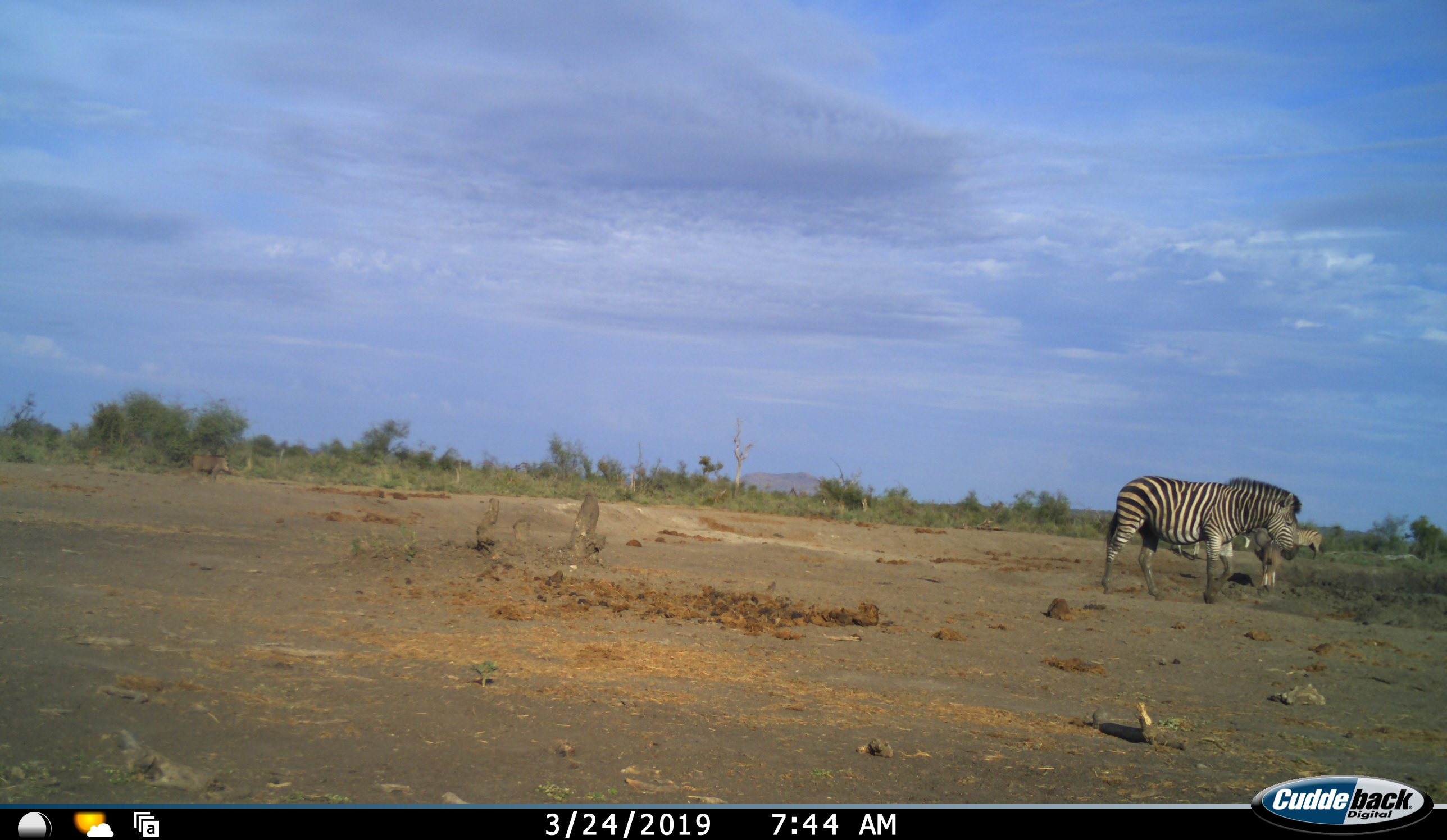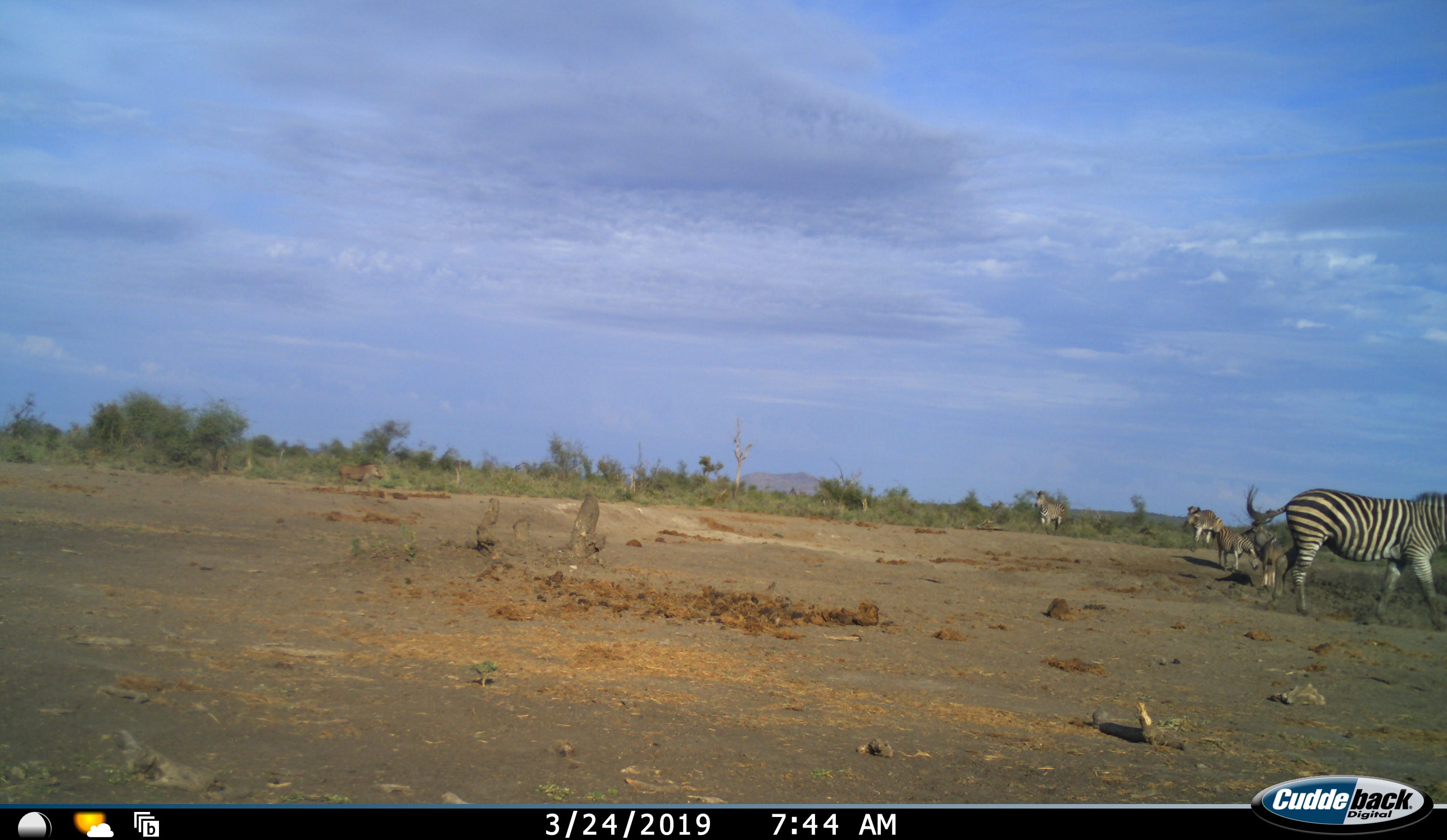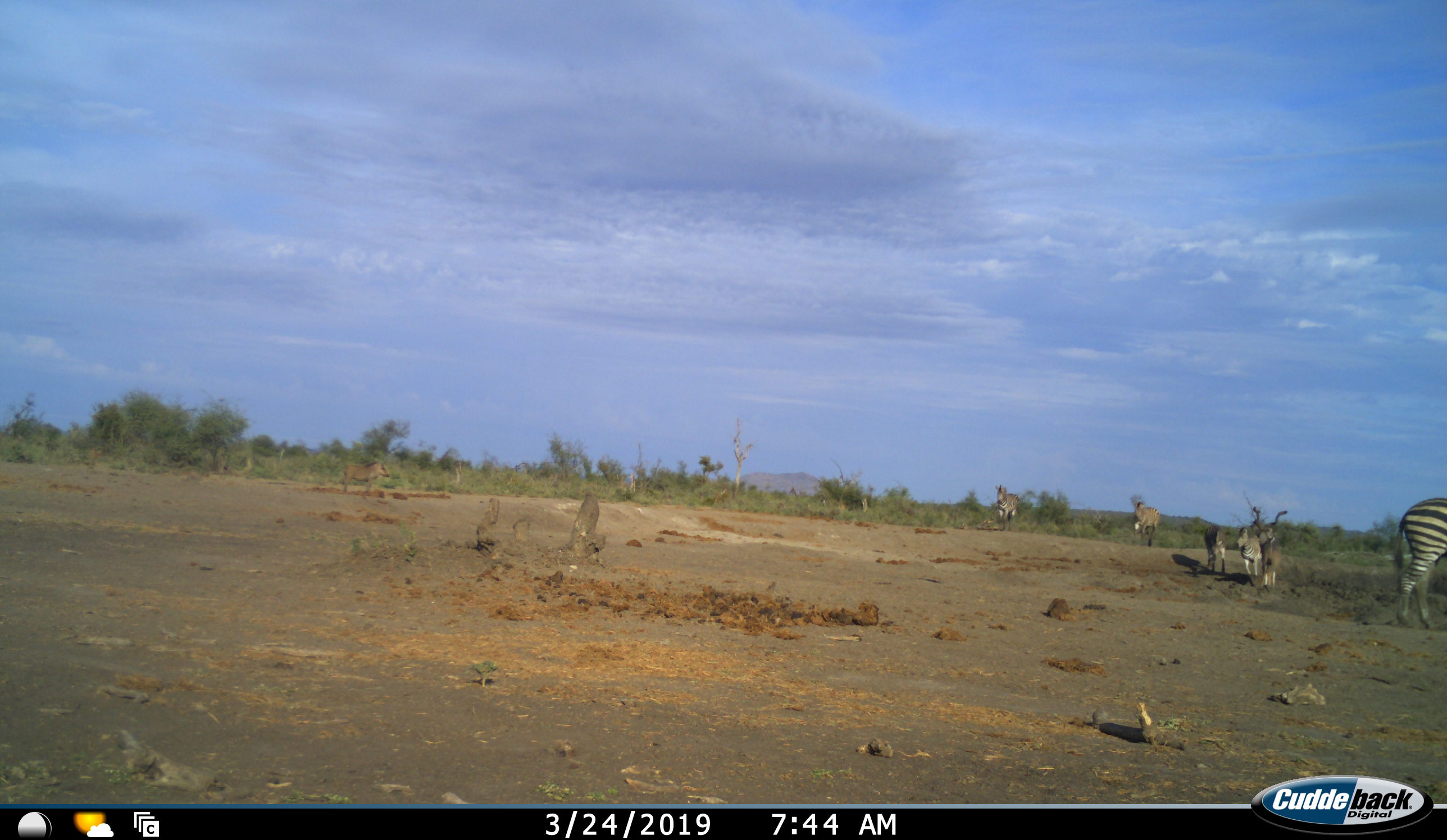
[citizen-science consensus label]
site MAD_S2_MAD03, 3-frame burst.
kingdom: Animalia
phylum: Chordata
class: Mammalia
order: Perissodactyla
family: Equidae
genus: Equus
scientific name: Equus quagga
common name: plains zebra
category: zebraplains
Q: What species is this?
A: Zebraplains (plains zebra) (Equus quagga).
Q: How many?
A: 6.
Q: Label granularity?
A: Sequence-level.